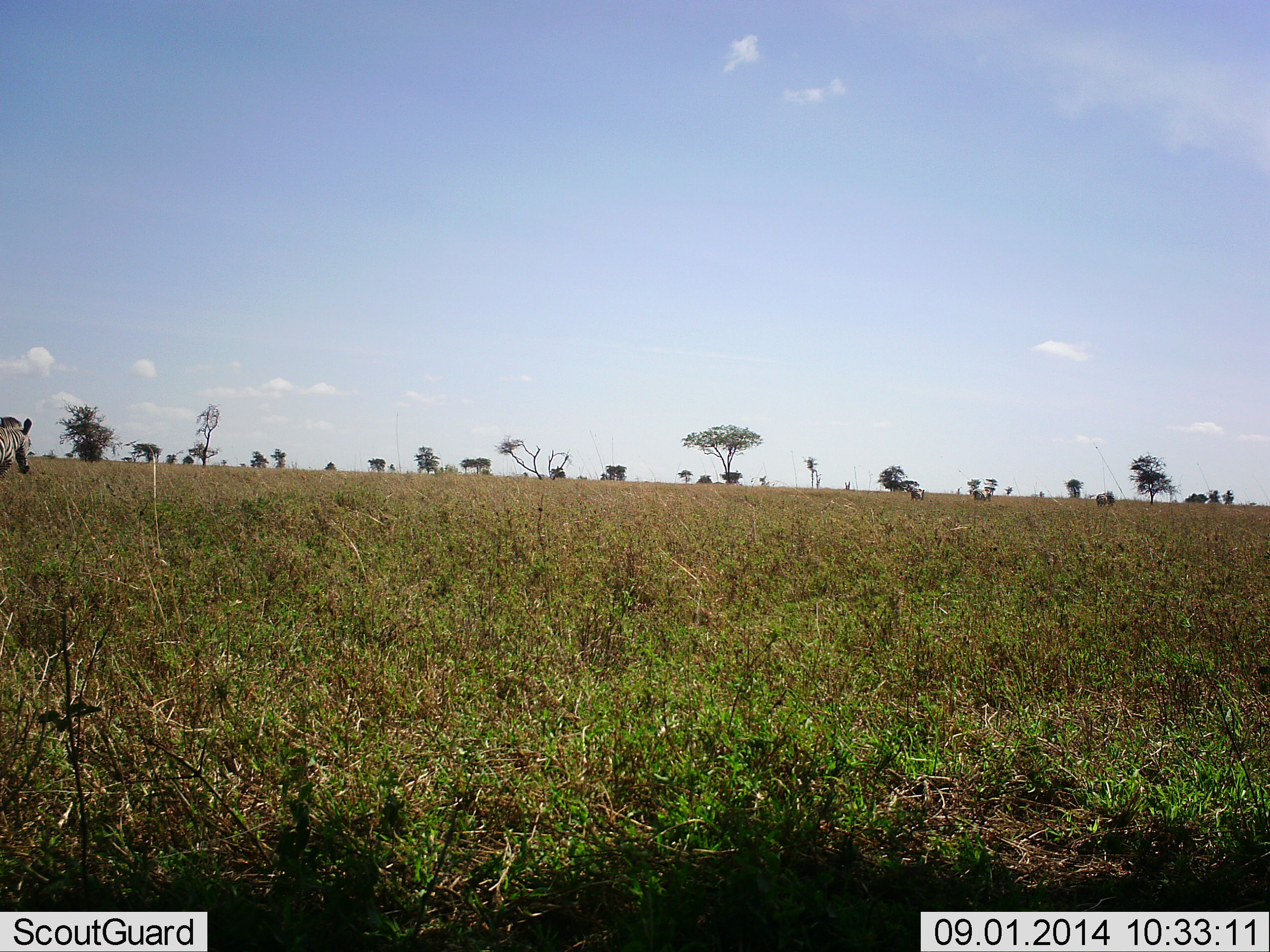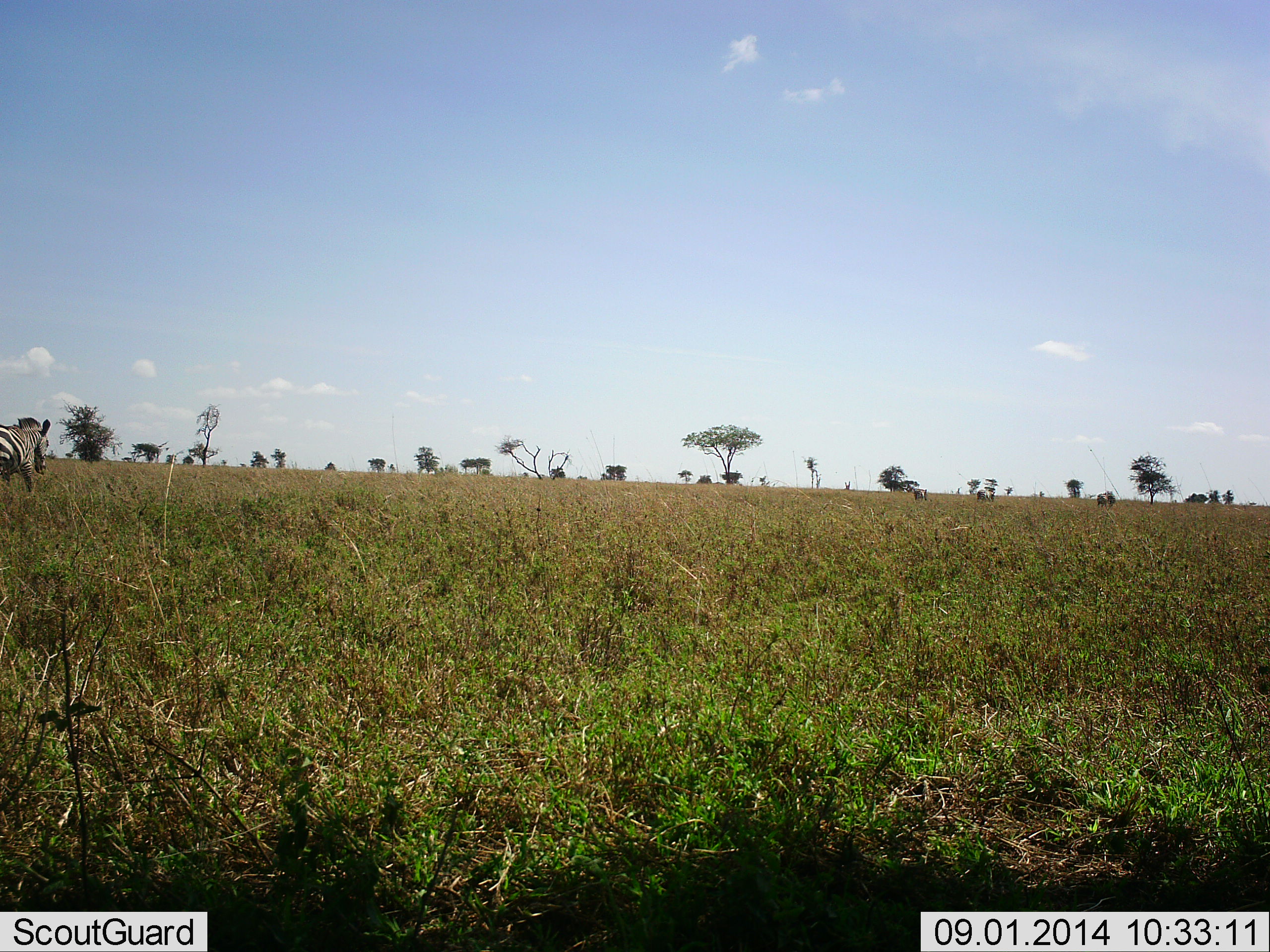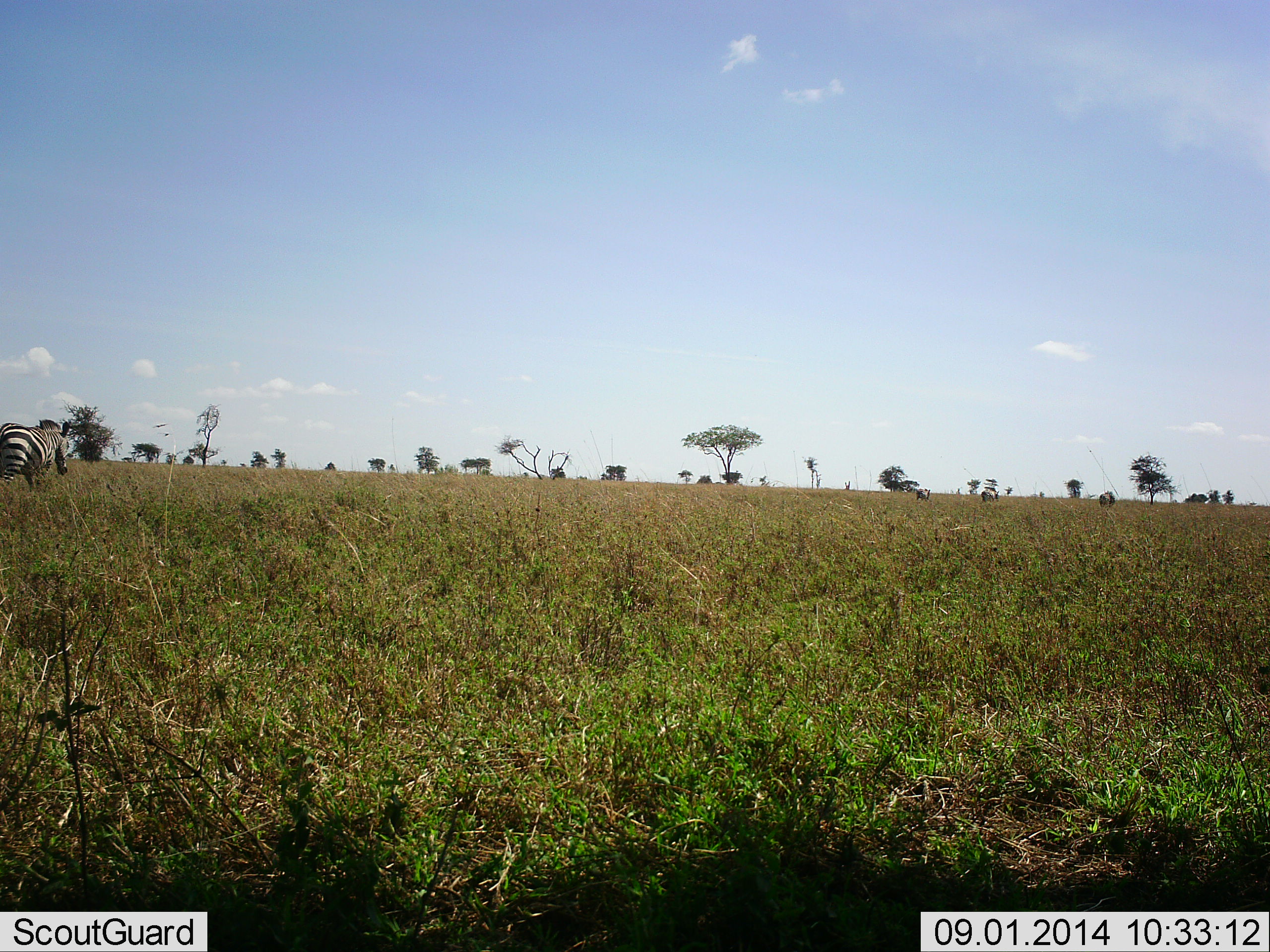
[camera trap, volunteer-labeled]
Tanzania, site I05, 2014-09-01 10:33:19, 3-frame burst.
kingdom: Animalia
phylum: Chordata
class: Mammalia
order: Perissodactyla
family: Equidae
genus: Equus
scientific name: Equus quagga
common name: plains zebra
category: zebra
Zebra (plains zebra) (Equus quagga), count 1. Behavior (volunteer vote fractions): standing 20%, resting 0%, moving 90%, interacting 0%. Young present (vote fraction): 0%. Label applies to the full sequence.